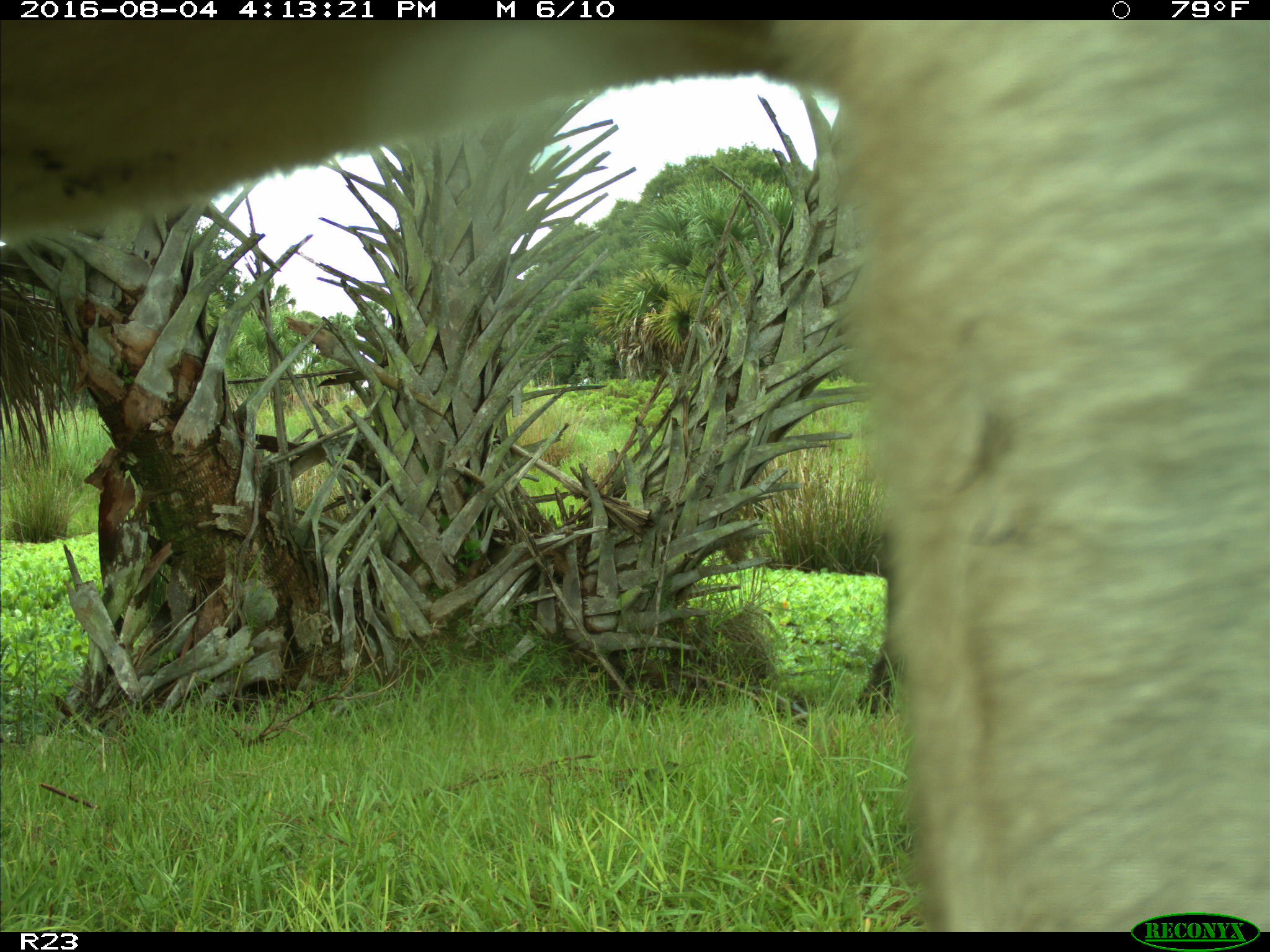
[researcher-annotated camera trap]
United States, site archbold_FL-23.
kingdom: Animalia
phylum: Chordata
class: Mammalia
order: Artiodactyla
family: Bovidae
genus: Bos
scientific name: Bos taurus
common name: domestic cow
Bos taurus (domestic cow).